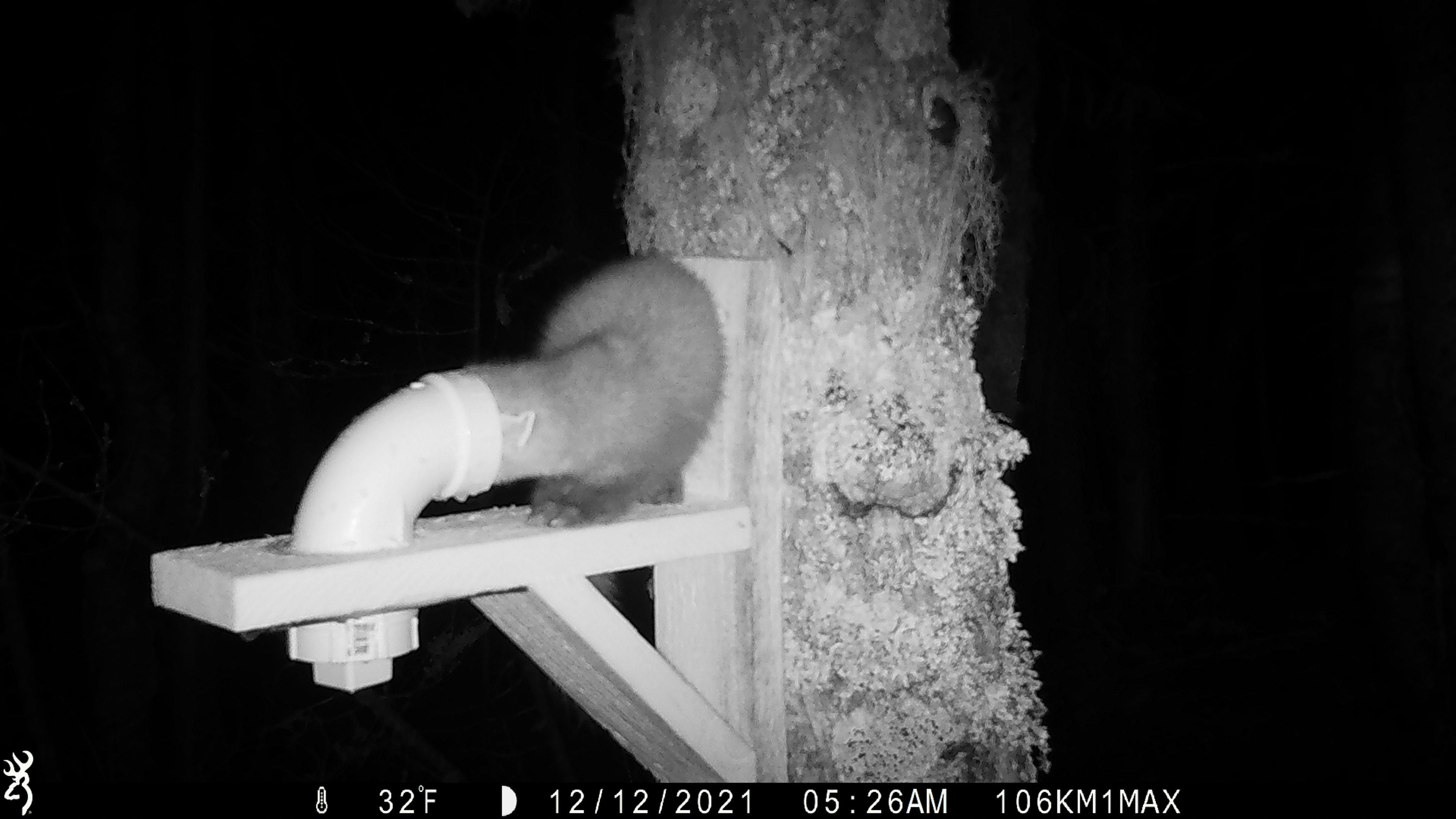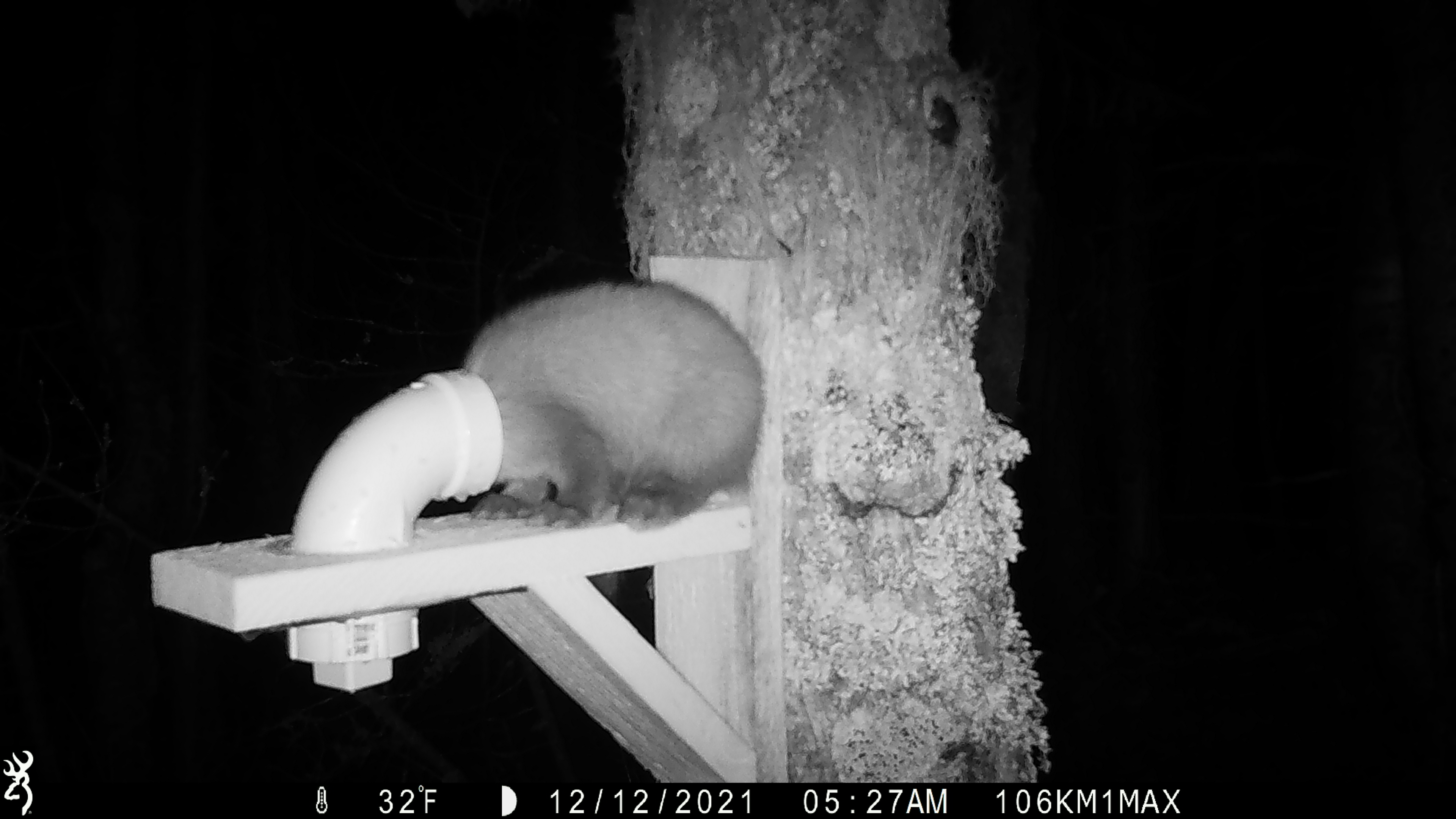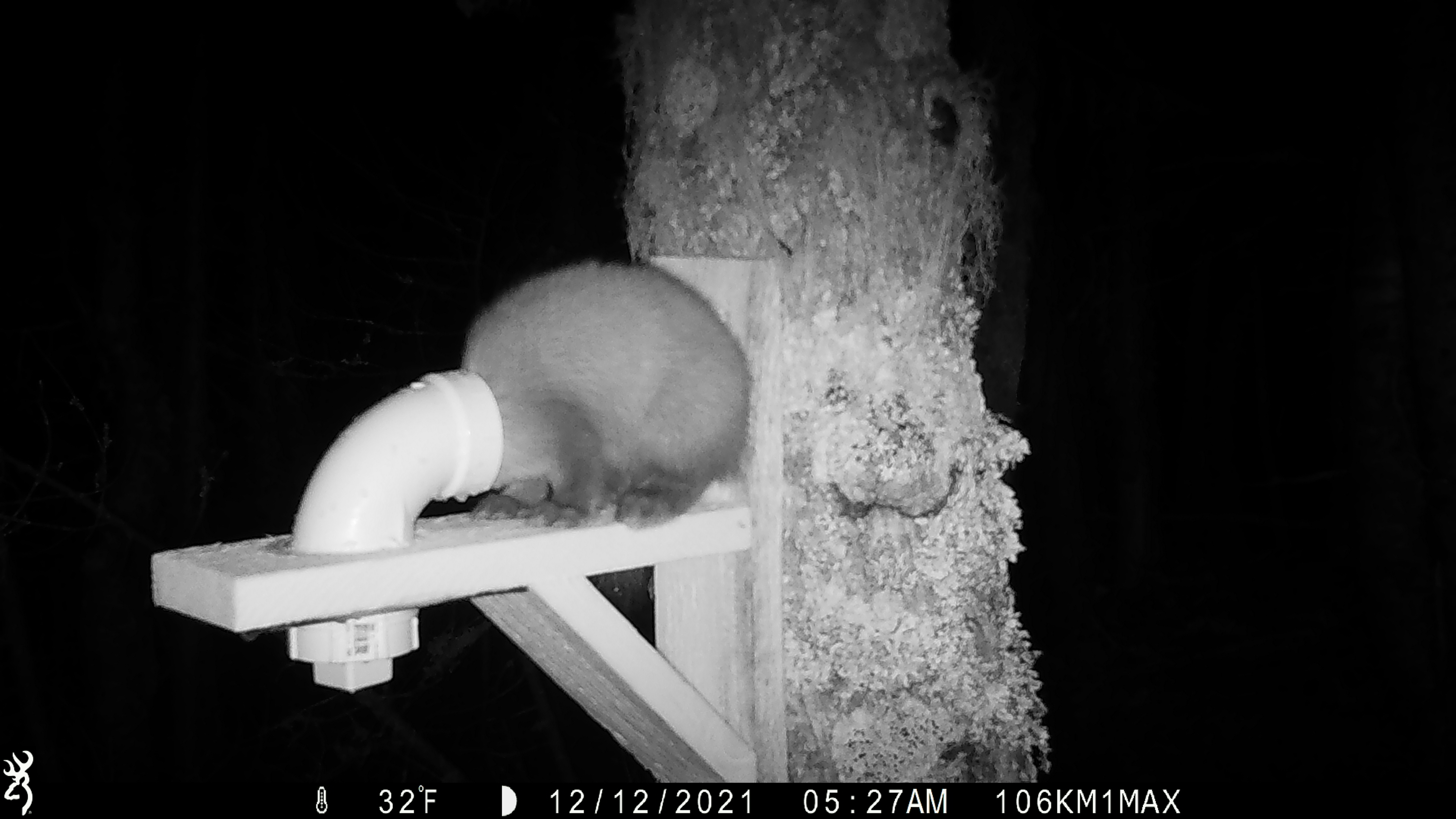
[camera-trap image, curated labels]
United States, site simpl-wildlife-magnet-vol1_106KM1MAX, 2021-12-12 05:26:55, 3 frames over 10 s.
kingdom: Animalia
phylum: Chordata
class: Mammalia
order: Carnivora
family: Mustelidae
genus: Martes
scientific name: Martes americana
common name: american marten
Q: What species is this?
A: American marten (Martes americana).